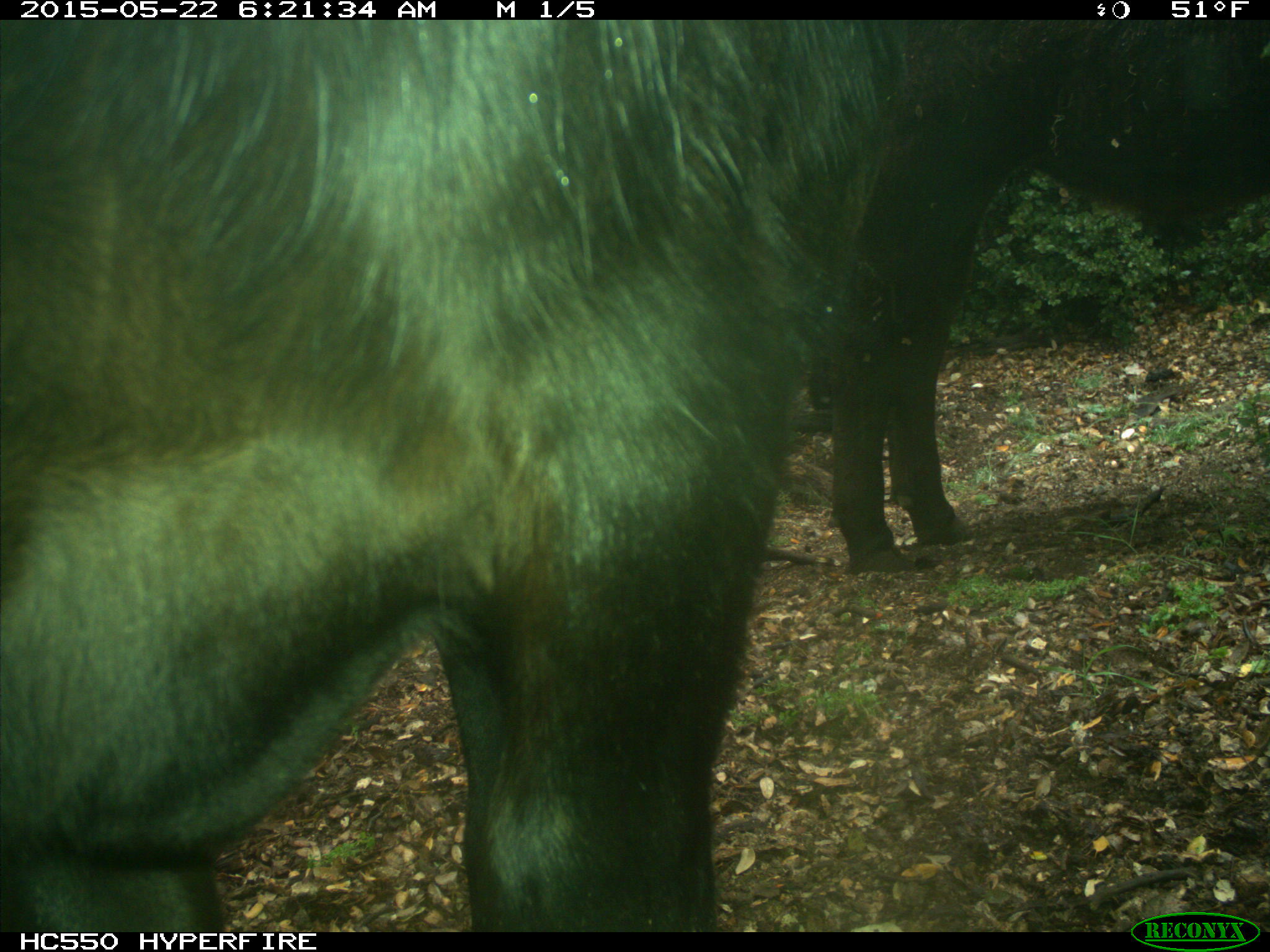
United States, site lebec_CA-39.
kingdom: Animalia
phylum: Chordata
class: Mammalia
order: Artiodactyla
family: Bovidae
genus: Bos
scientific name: Bos taurus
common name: domestic cow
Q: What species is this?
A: Bos taurus (domestic cow).